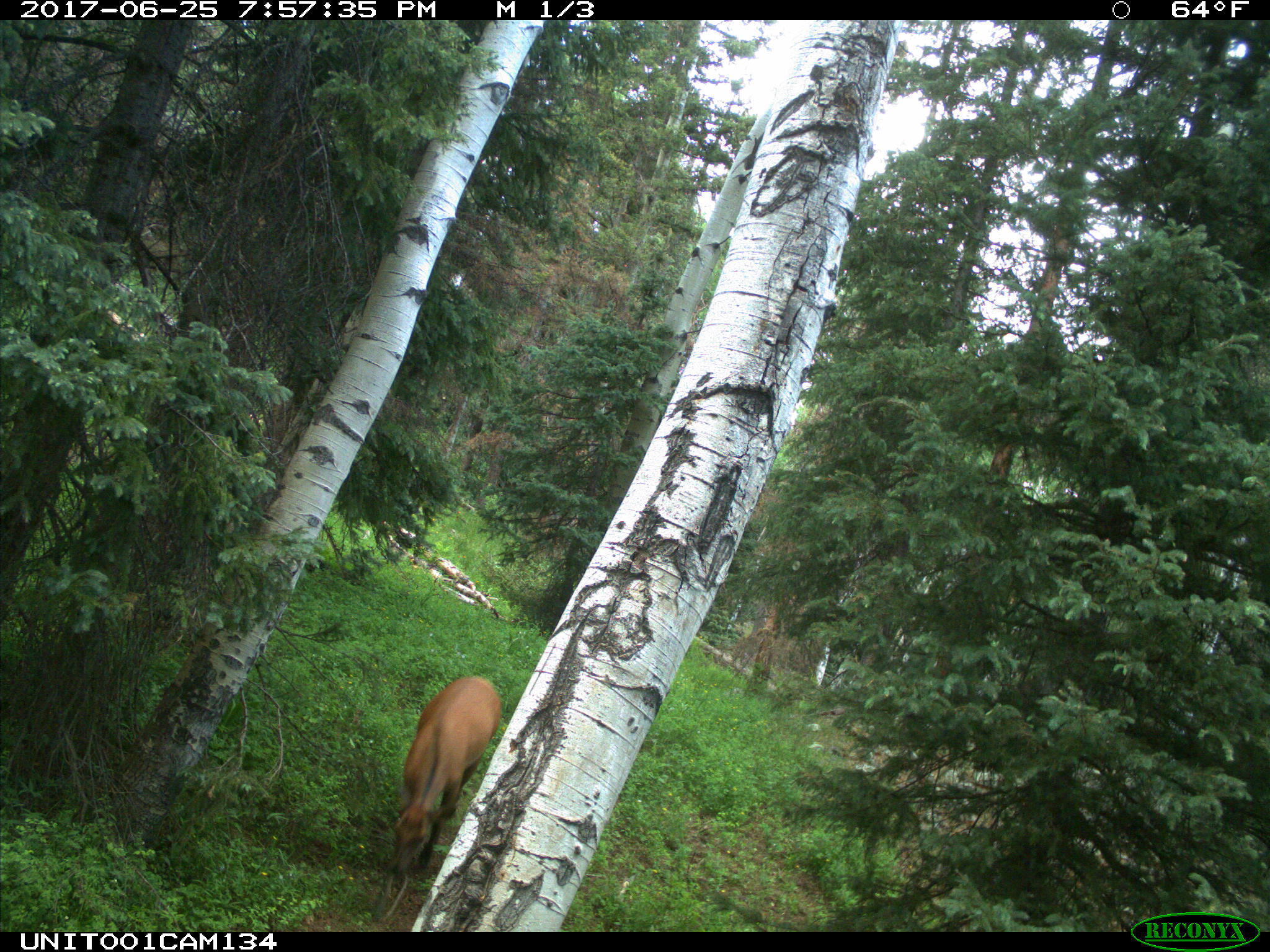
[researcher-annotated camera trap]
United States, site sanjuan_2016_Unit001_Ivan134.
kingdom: Animalia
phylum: Chordata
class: Mammalia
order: Artiodactyla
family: Cervidae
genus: Cervus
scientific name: Cervus elaphus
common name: red deer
Cervus elaphus (red deer).